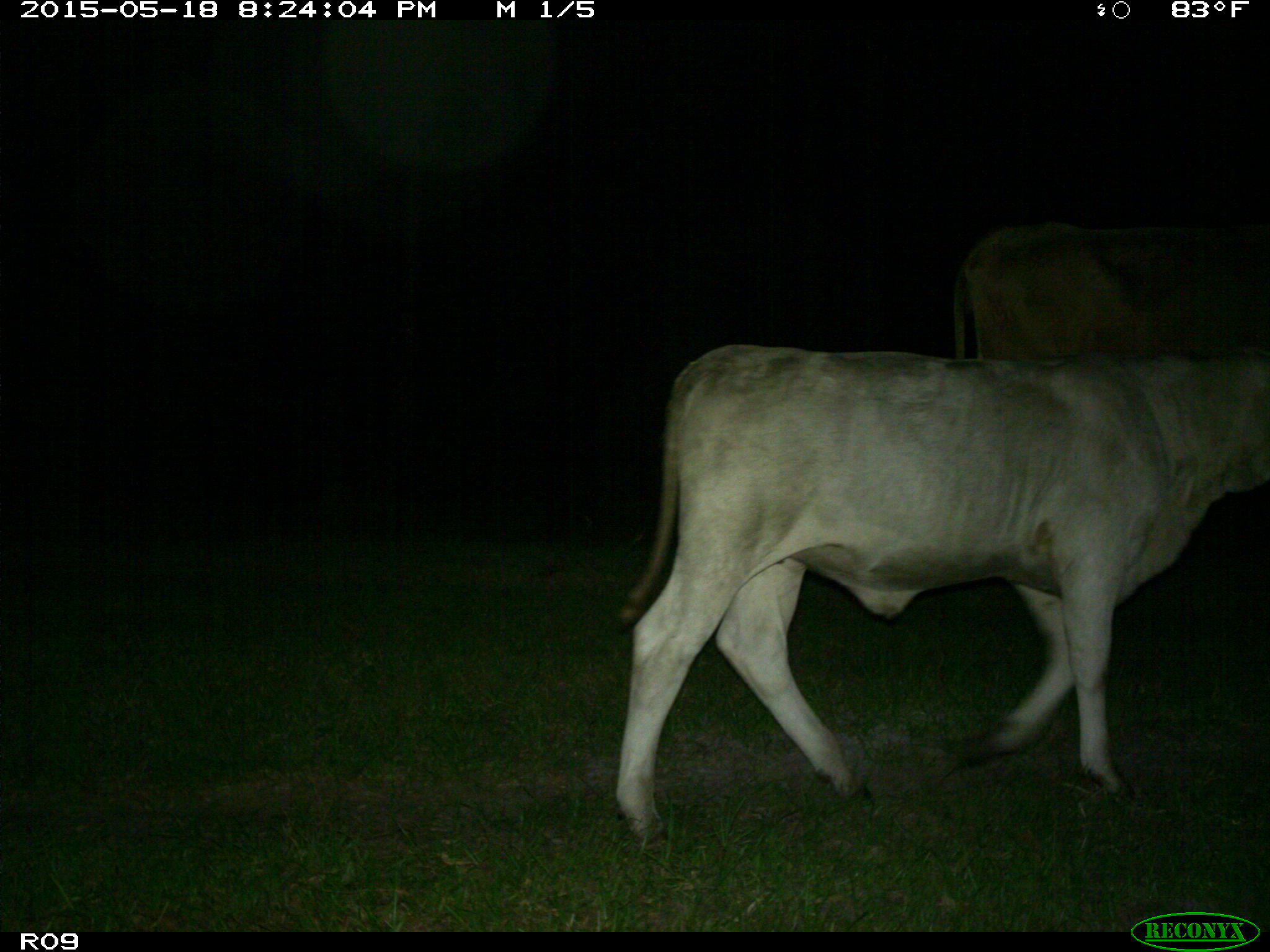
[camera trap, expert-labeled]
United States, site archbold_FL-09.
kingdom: Animalia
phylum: Chordata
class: Mammalia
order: Artiodactyla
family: Bovidae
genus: Bos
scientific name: Bos taurus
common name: domestic cow